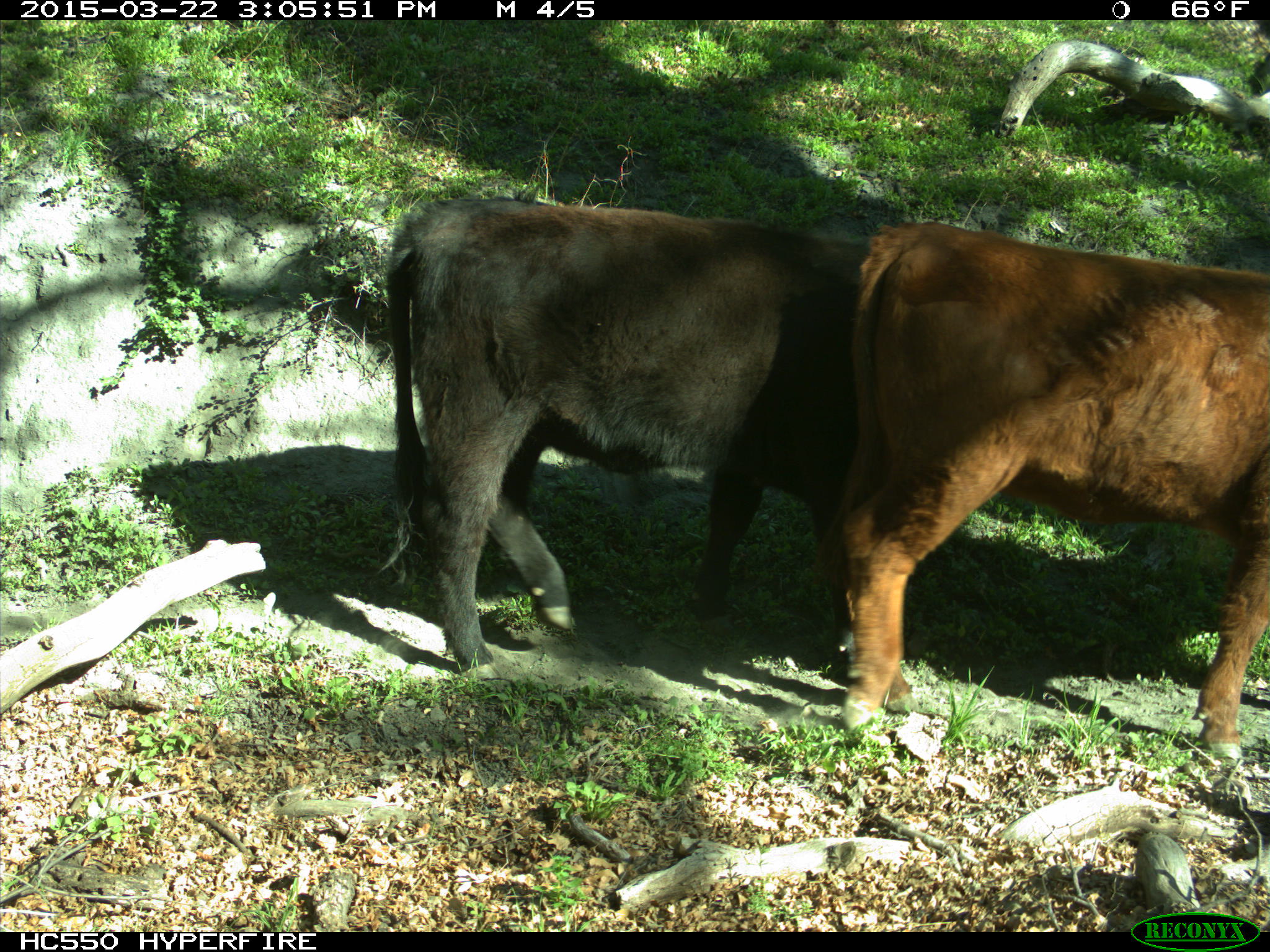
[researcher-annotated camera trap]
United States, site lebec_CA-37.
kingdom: Animalia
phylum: Chordata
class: Mammalia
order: Artiodactyla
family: Bovidae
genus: Bos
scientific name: Bos taurus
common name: domestic cow